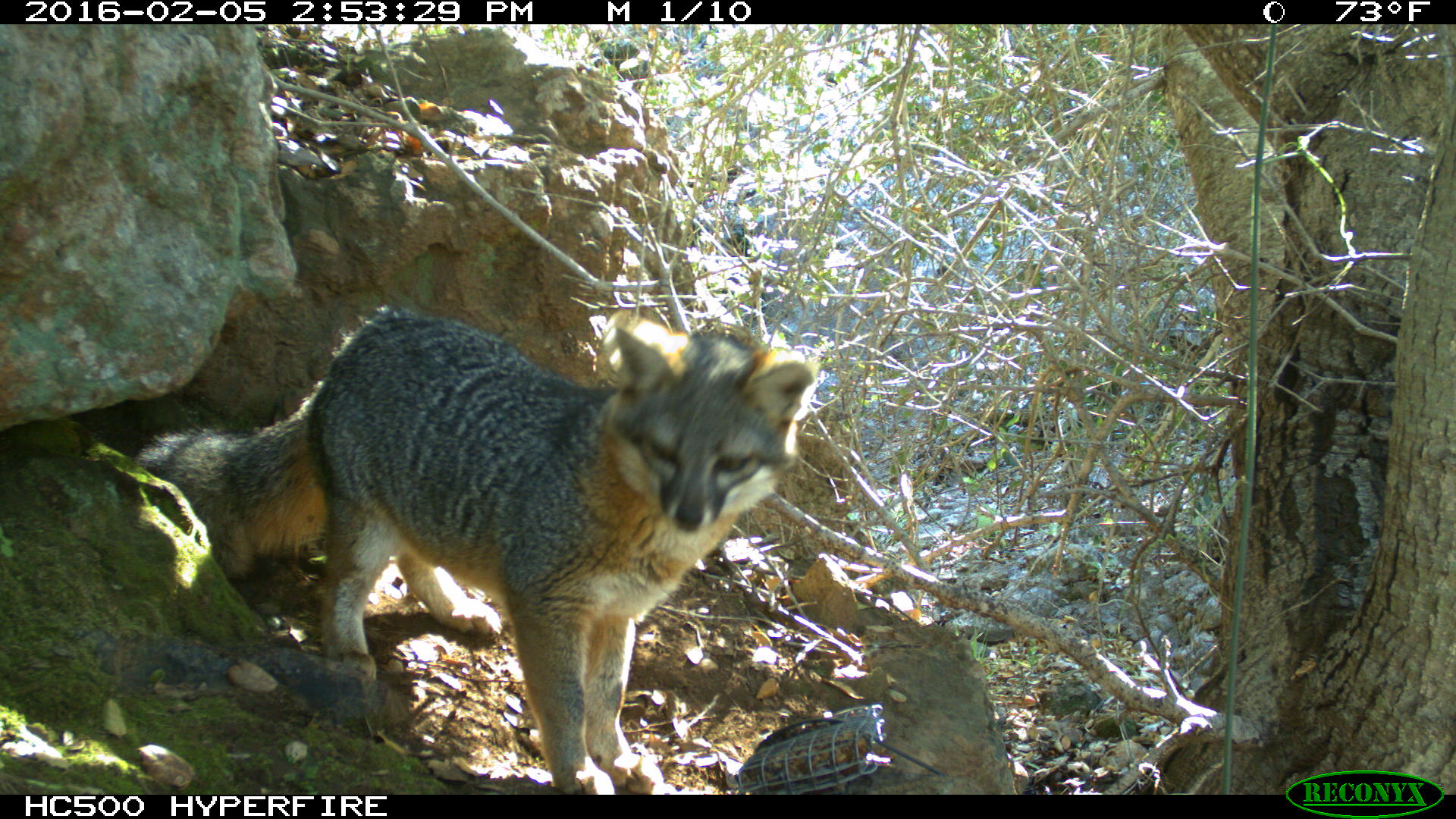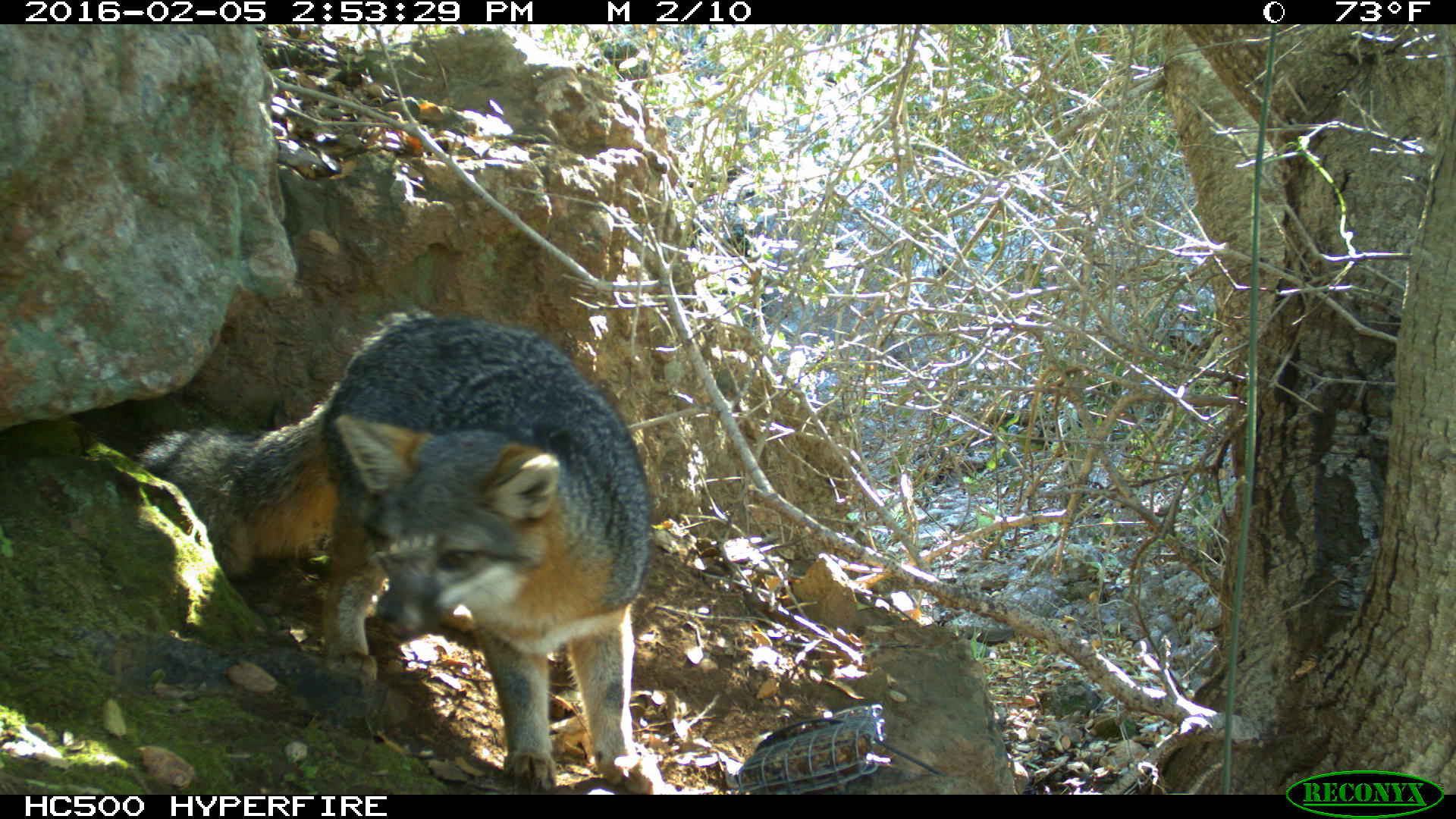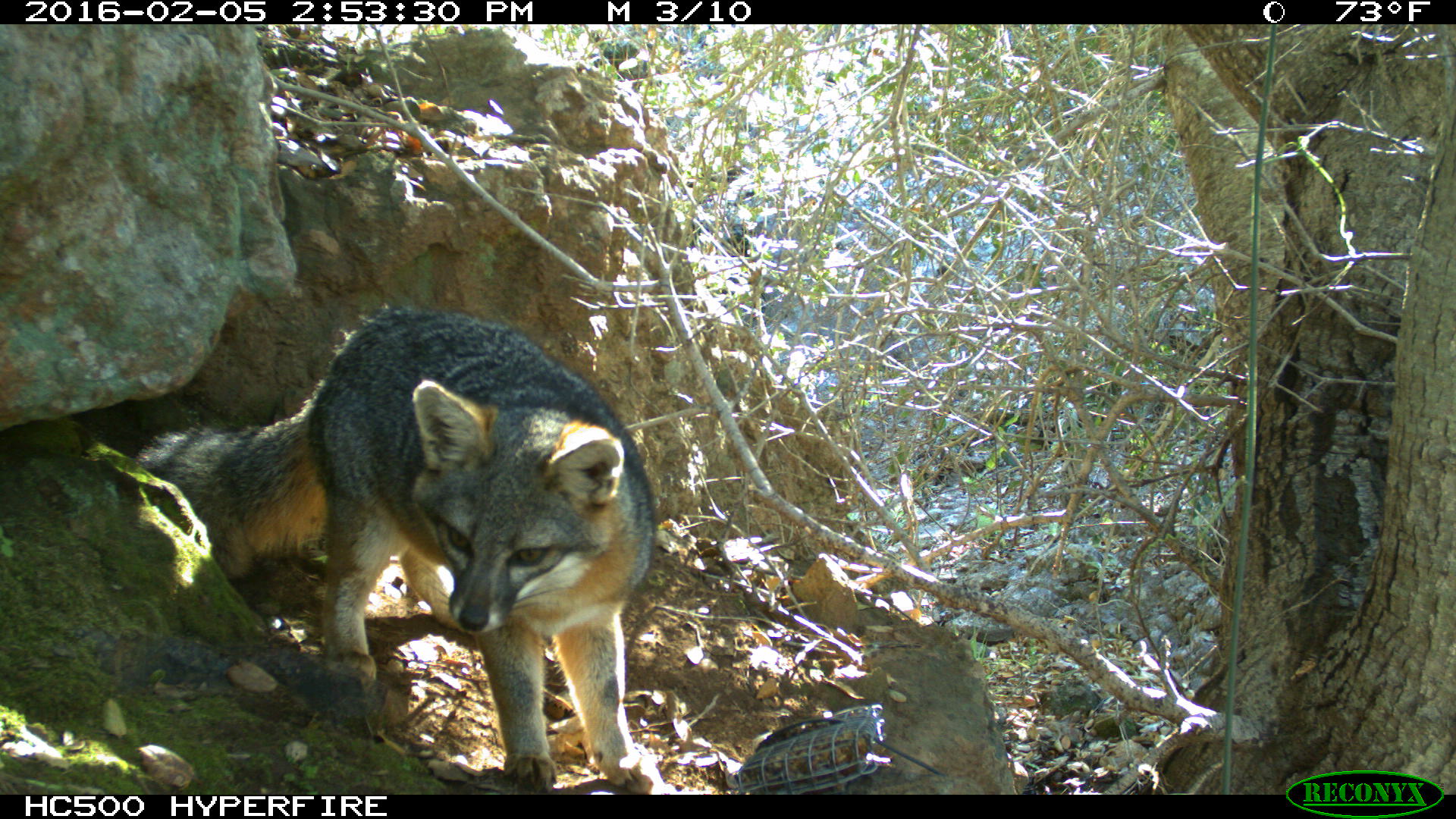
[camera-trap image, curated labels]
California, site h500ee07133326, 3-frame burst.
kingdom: Animalia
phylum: Chordata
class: Mammalia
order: Carnivora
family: Canidae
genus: Urocyon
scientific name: Urocyon littoralis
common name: island fox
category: fox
Fox (island fox) (Urocyon littoralis).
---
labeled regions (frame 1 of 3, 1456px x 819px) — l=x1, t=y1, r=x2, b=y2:
fox: l=130, t=307, r=816, b=795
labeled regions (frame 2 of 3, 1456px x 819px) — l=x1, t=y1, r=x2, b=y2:
fox: l=133, t=309, r=665, b=794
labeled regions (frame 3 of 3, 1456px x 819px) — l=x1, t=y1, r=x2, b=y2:
fox: l=134, t=306, r=664, b=793